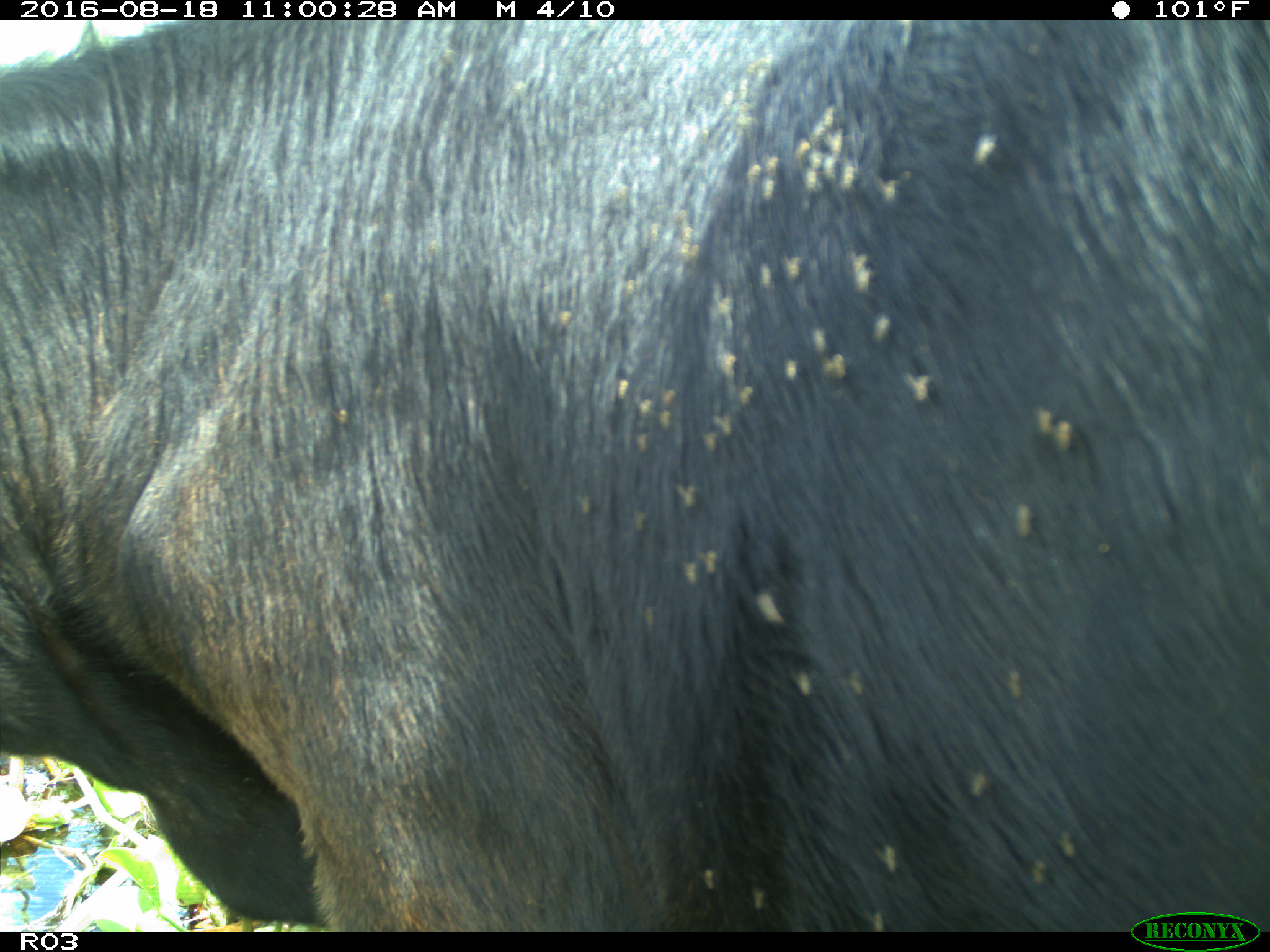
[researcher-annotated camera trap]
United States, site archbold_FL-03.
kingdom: Animalia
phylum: Chordata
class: Mammalia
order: Artiodactyla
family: Bovidae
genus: Bos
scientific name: Bos taurus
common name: domestic cow